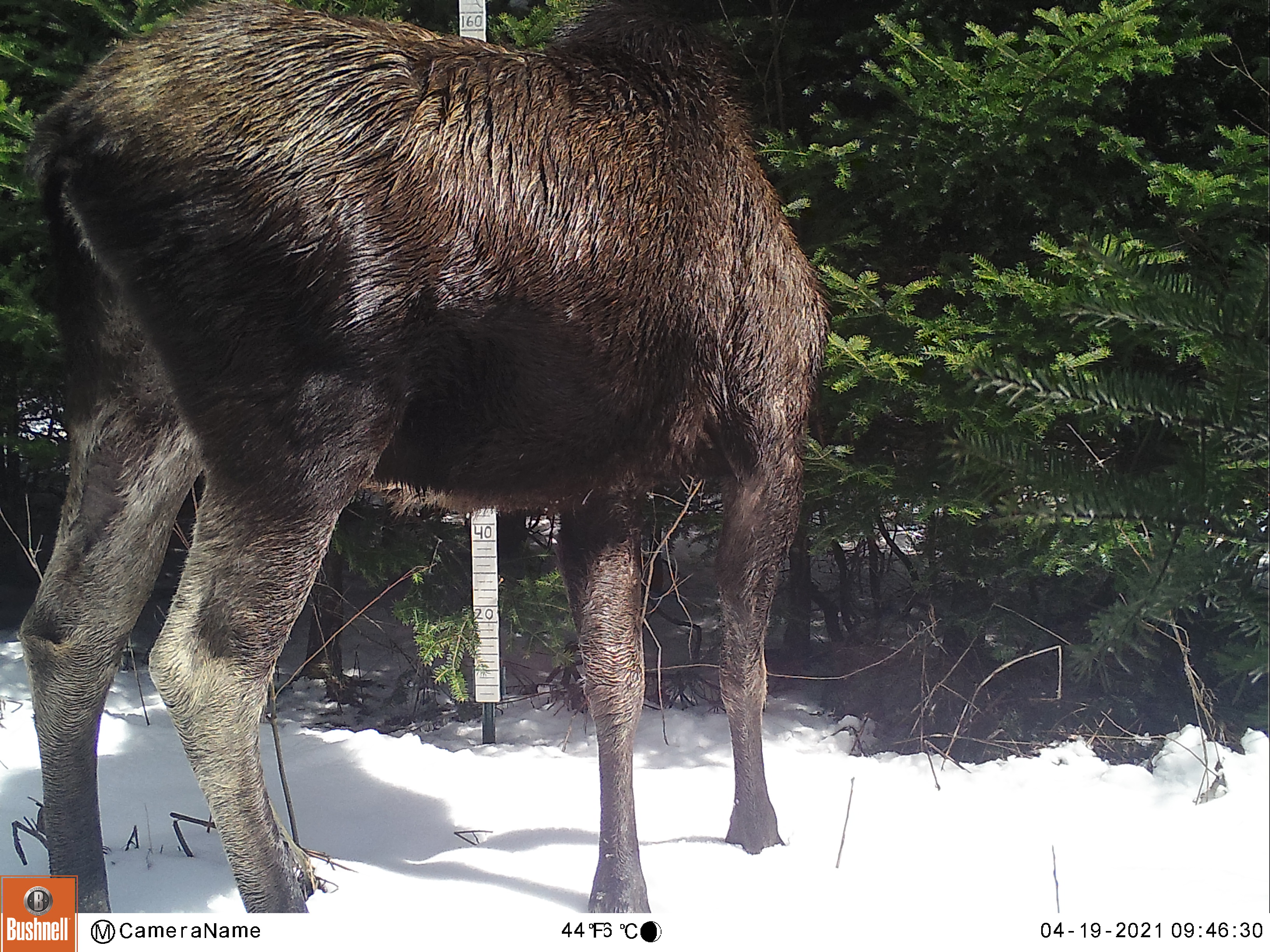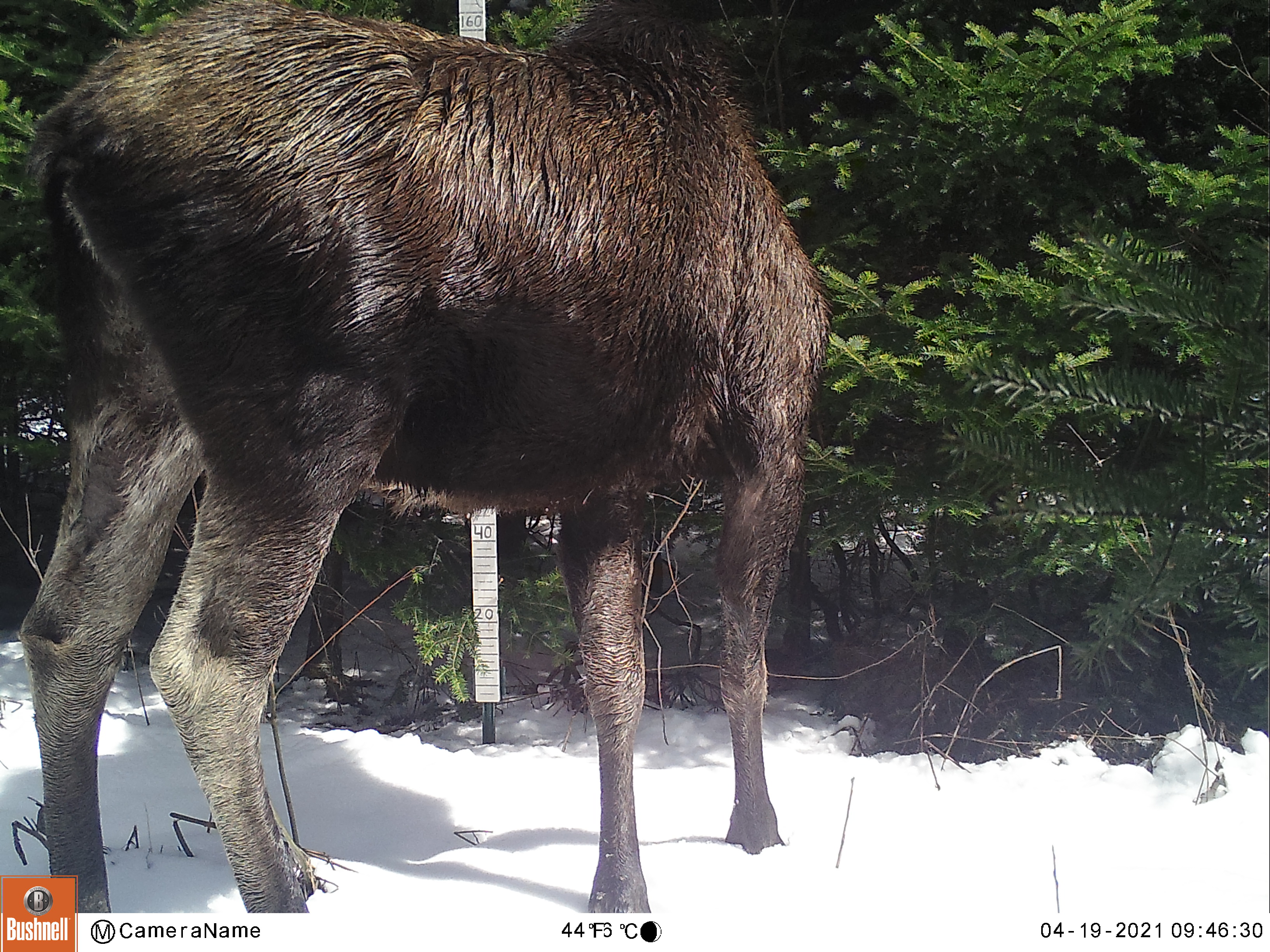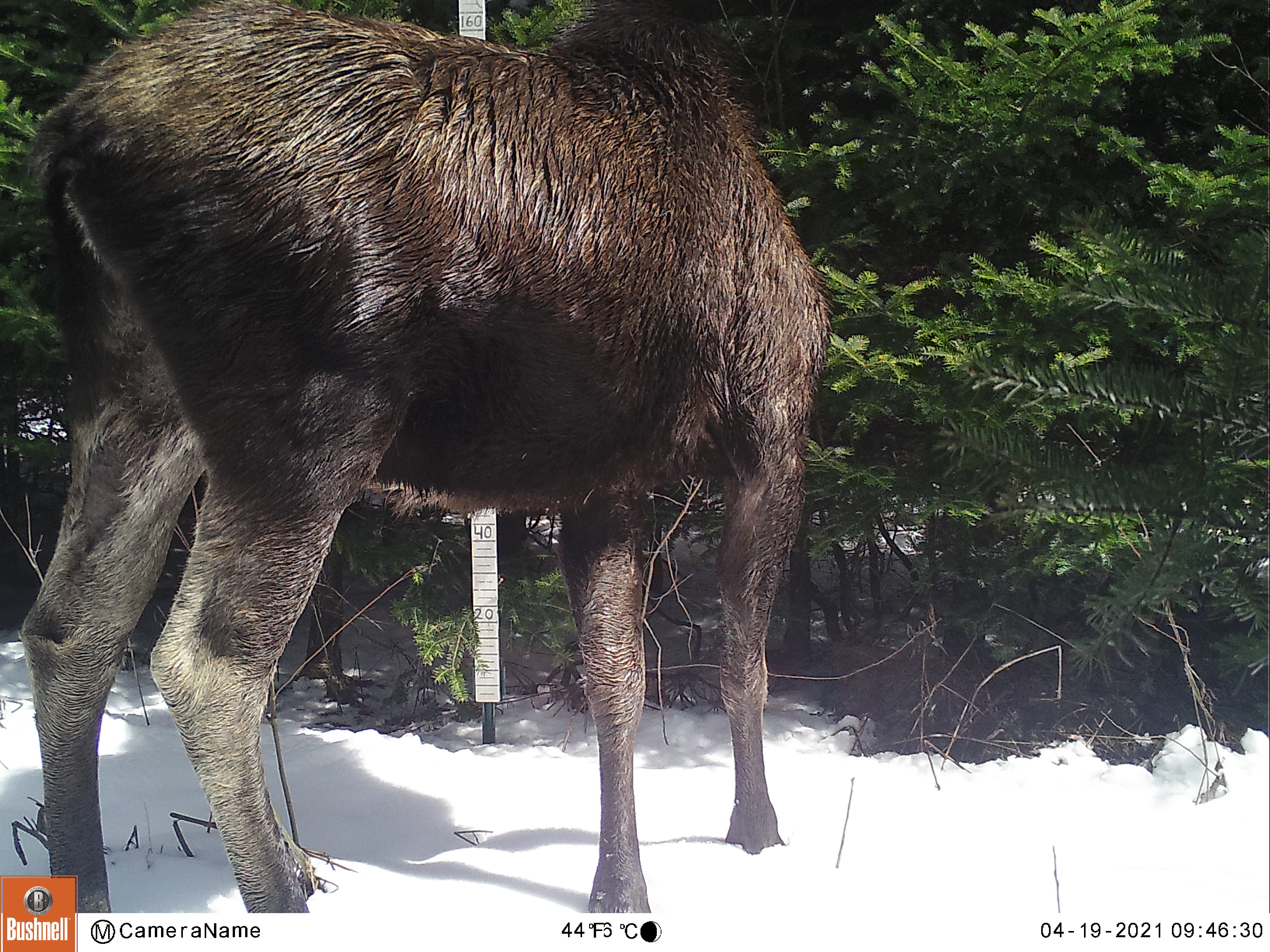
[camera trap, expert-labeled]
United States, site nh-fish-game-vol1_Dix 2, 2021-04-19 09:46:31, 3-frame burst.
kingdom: Animalia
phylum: Chordata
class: Mammalia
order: Artiodactyla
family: Cervidae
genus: Alces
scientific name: Alces alces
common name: moose